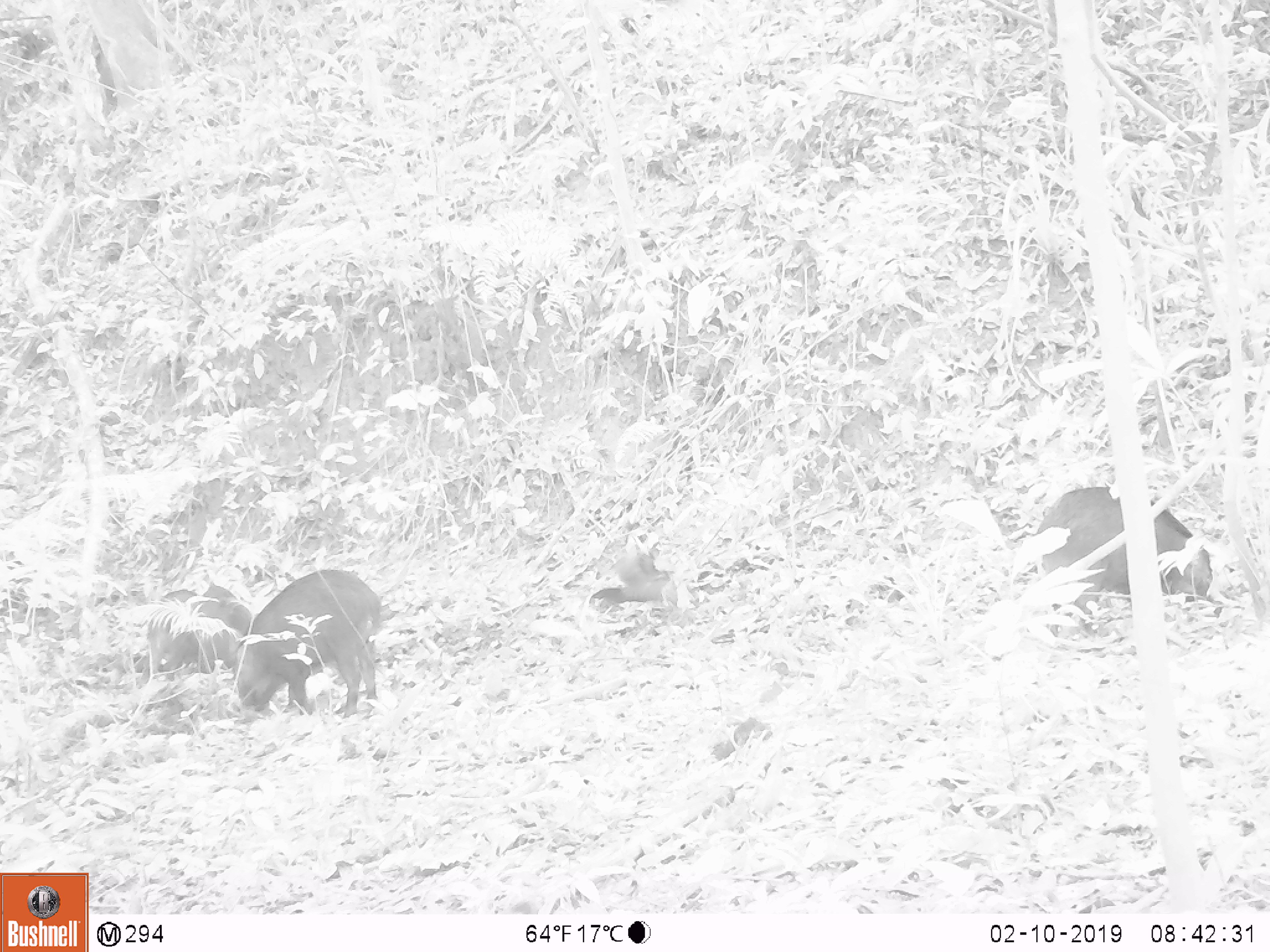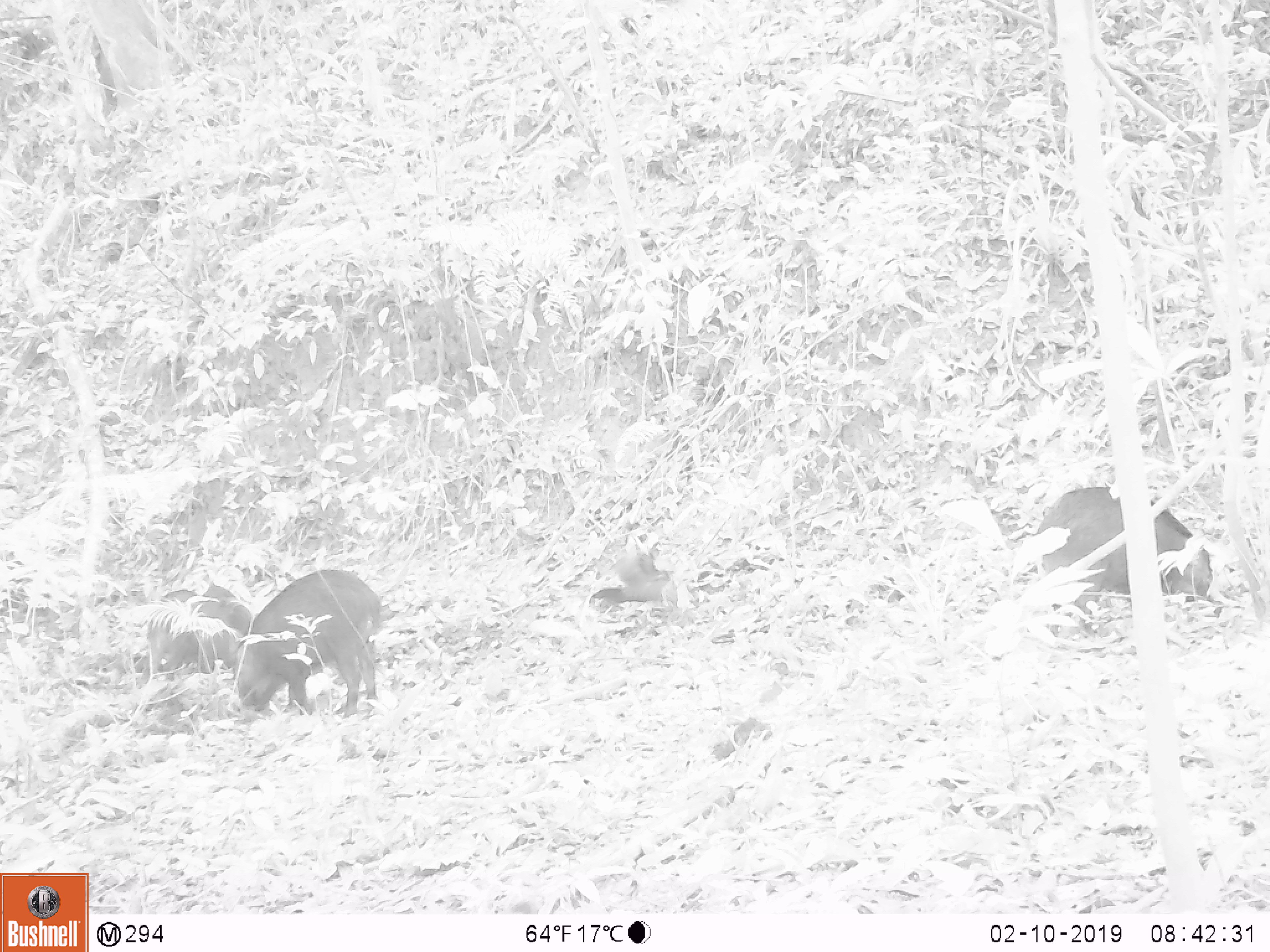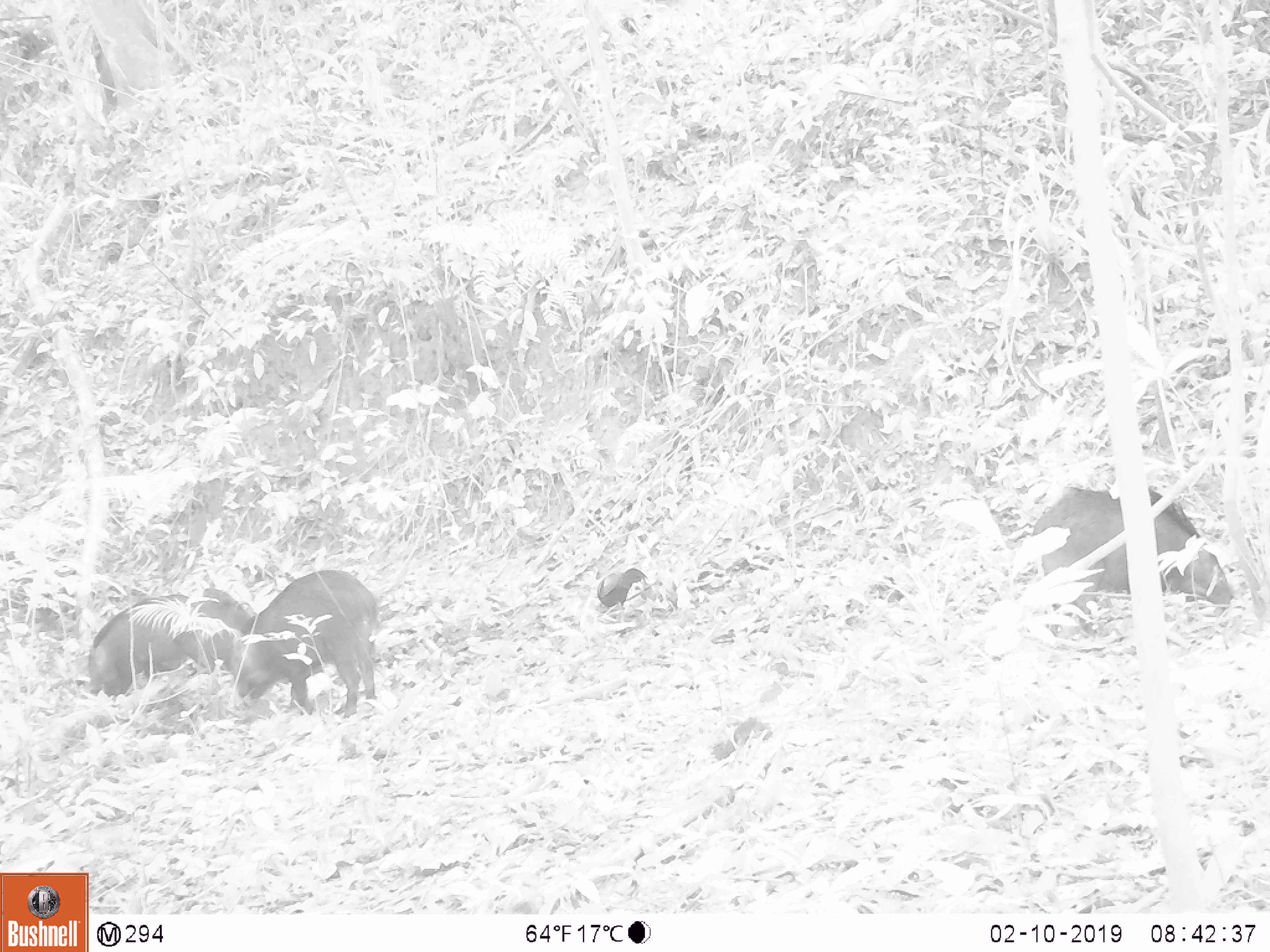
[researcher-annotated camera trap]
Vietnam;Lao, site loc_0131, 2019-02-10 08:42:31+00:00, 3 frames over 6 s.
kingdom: Animalia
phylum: Chordata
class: Aves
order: Galliformes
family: Phasianidae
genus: Gallus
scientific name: Gallus gallus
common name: red junglefowl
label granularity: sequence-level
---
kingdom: Animalia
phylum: Chordata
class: Mammalia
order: Artiodactyla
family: Suidae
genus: Sus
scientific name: Sus scrofa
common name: eurasian wild pig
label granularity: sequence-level